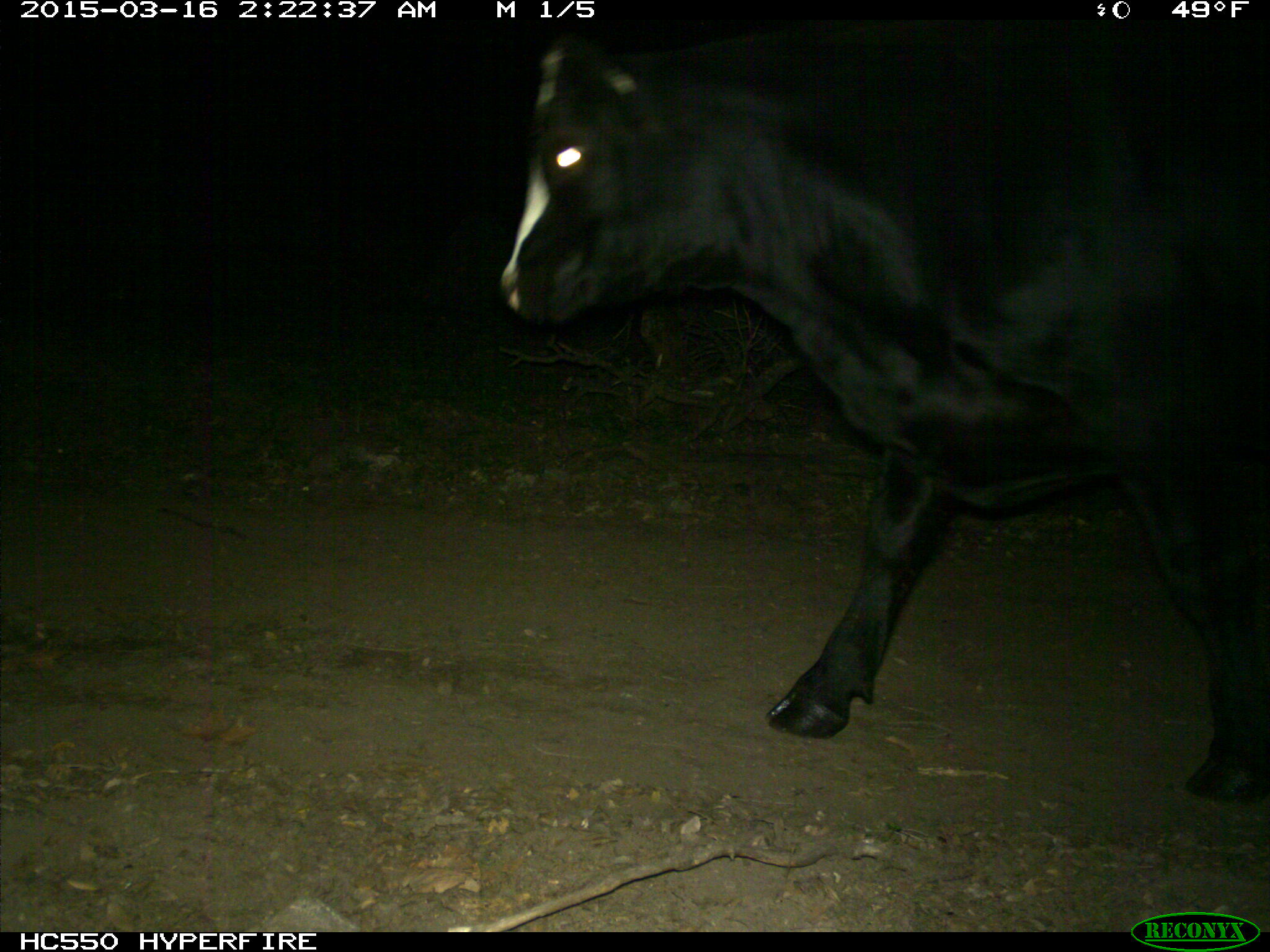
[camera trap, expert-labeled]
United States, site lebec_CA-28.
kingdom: Animalia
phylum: Chordata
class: Mammalia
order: Artiodactyla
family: Bovidae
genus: Bos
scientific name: Bos taurus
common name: domestic cow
Bos taurus (domestic cow).